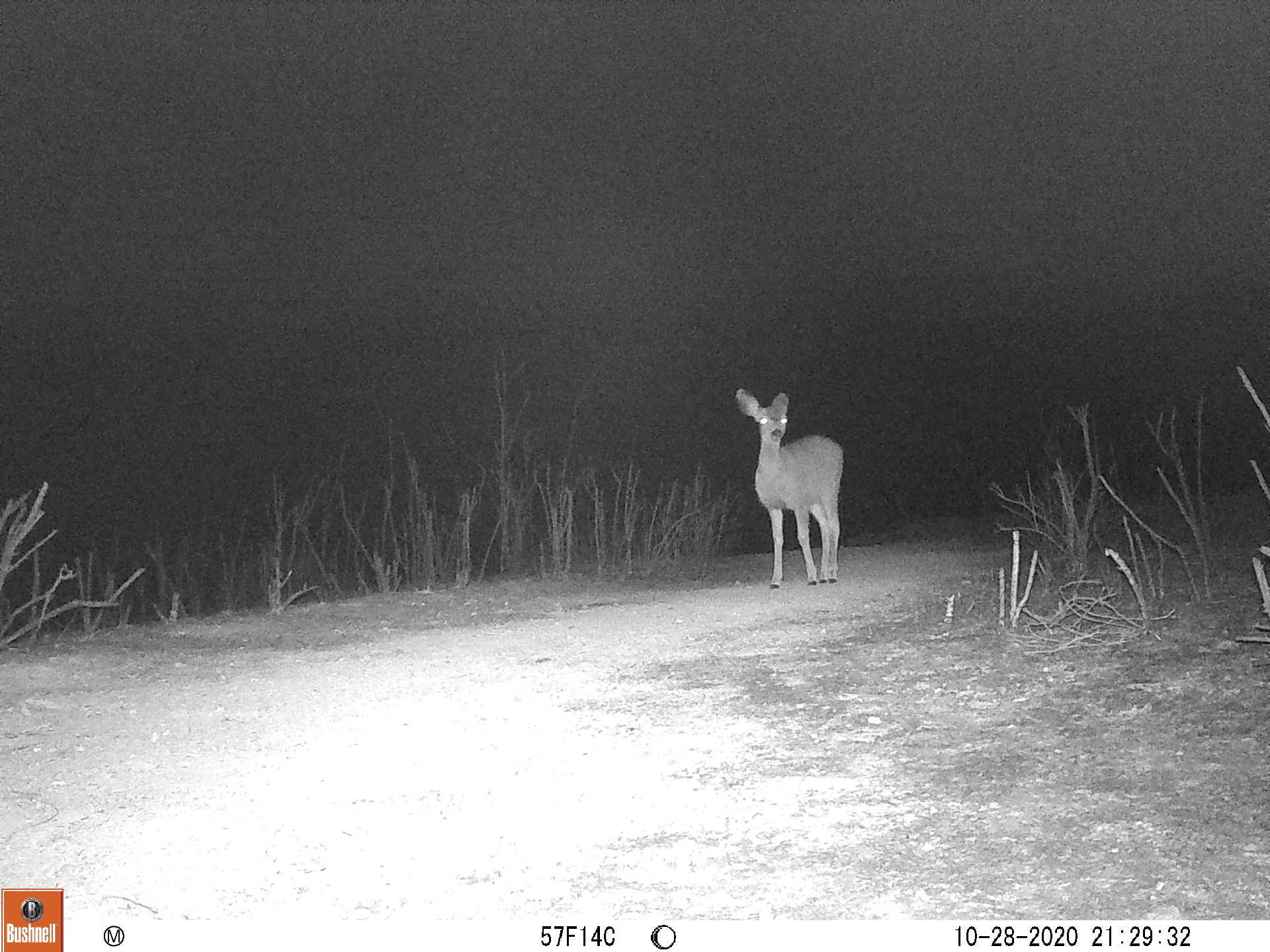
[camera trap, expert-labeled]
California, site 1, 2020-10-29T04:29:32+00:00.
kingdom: Animalia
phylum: Chordata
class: Mammalia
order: Artiodactyla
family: Cervidae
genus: Odocoileus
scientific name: Odocoileus hemionus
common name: mule deer